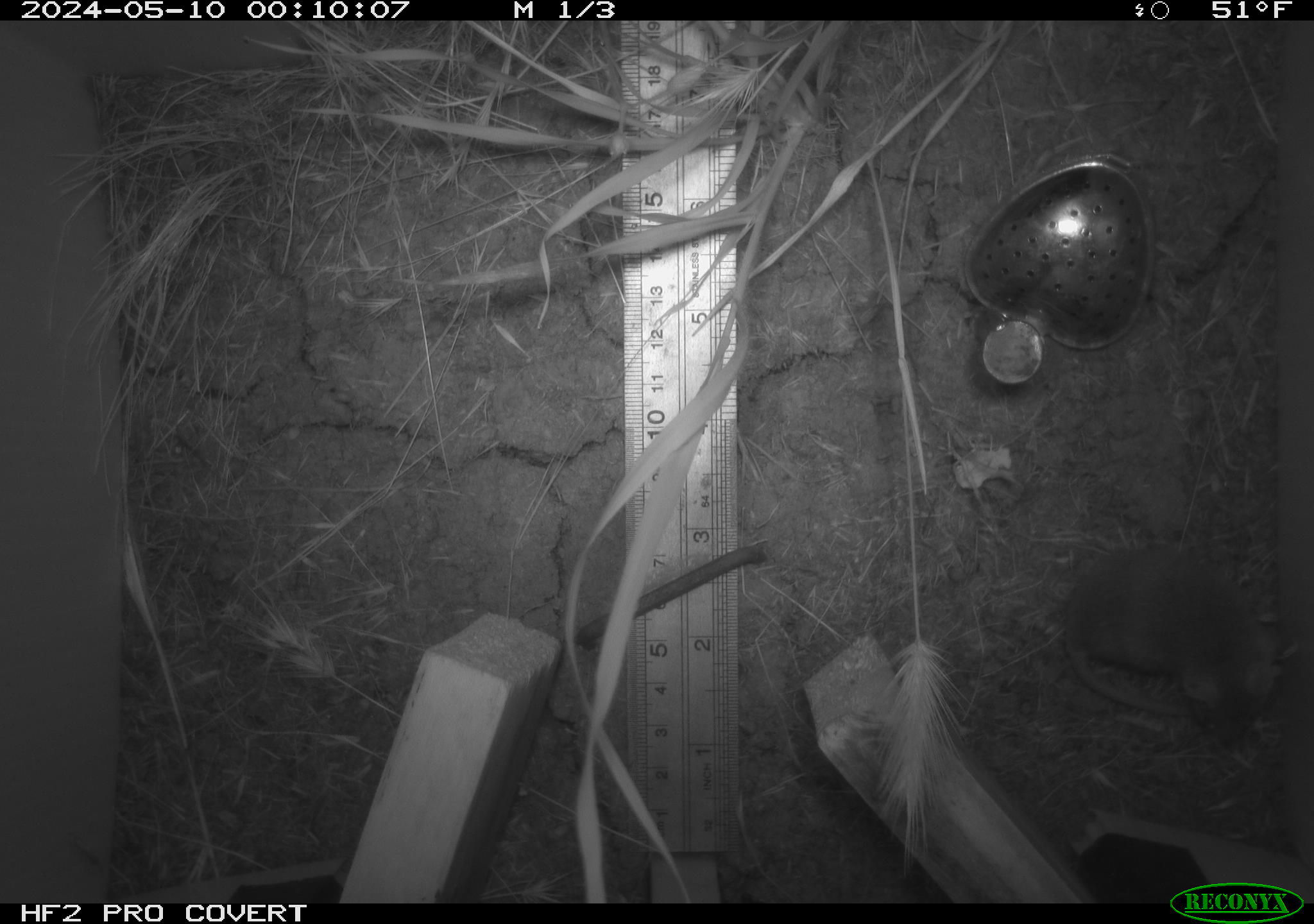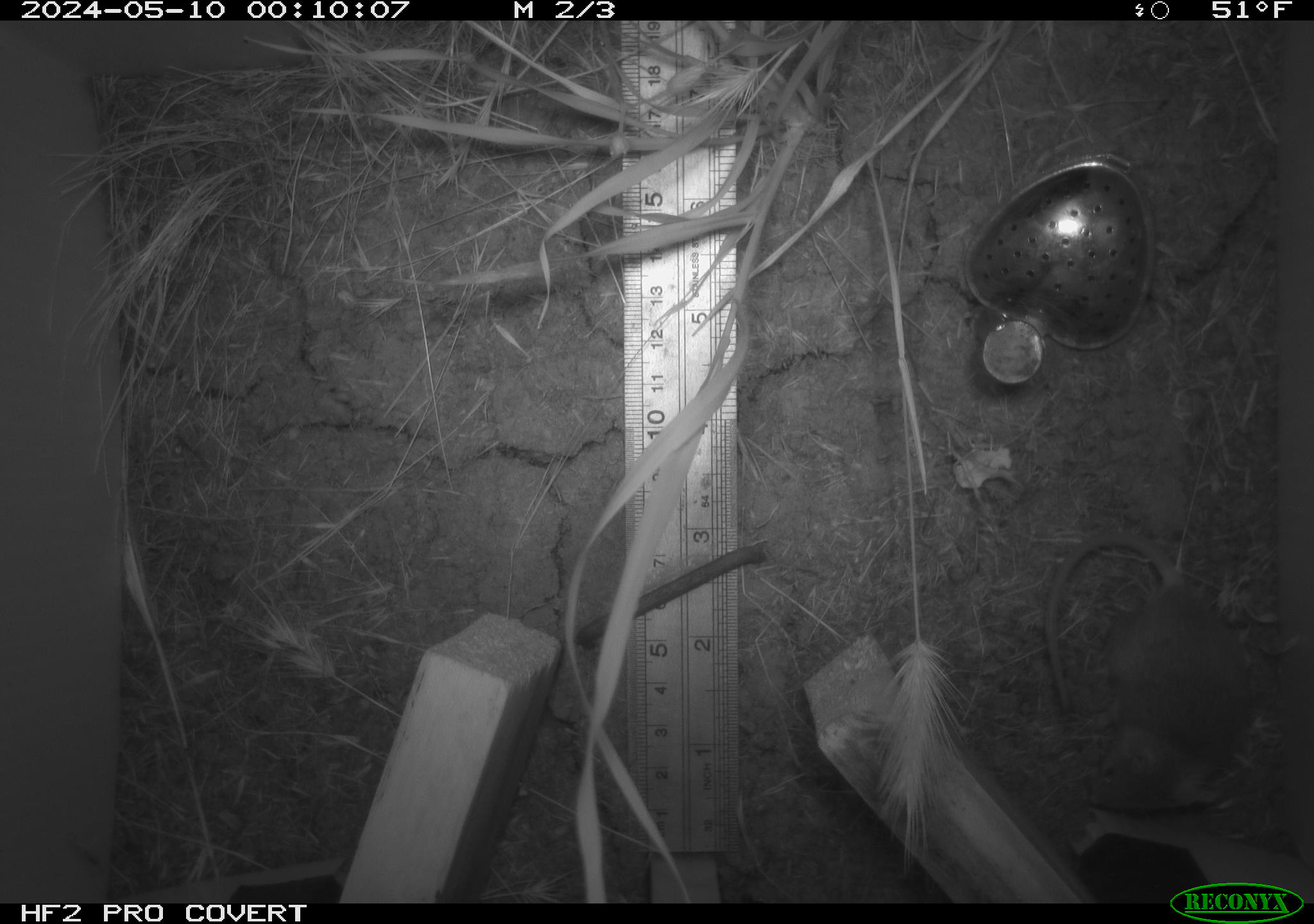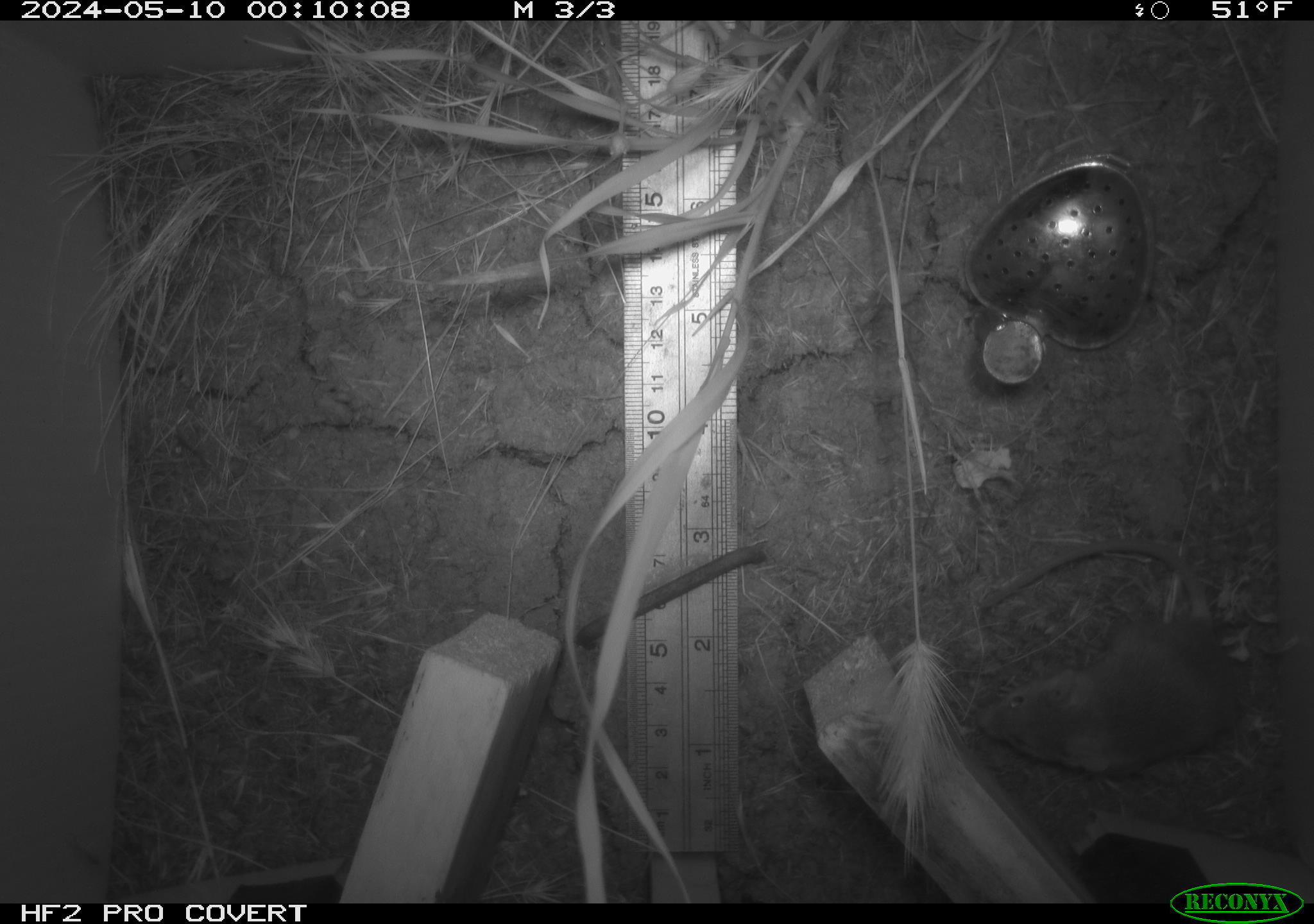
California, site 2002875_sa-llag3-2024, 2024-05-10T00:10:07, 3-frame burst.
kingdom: Animalia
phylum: Chordata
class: Mammalia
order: Rodentia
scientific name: Rodentia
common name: rodent